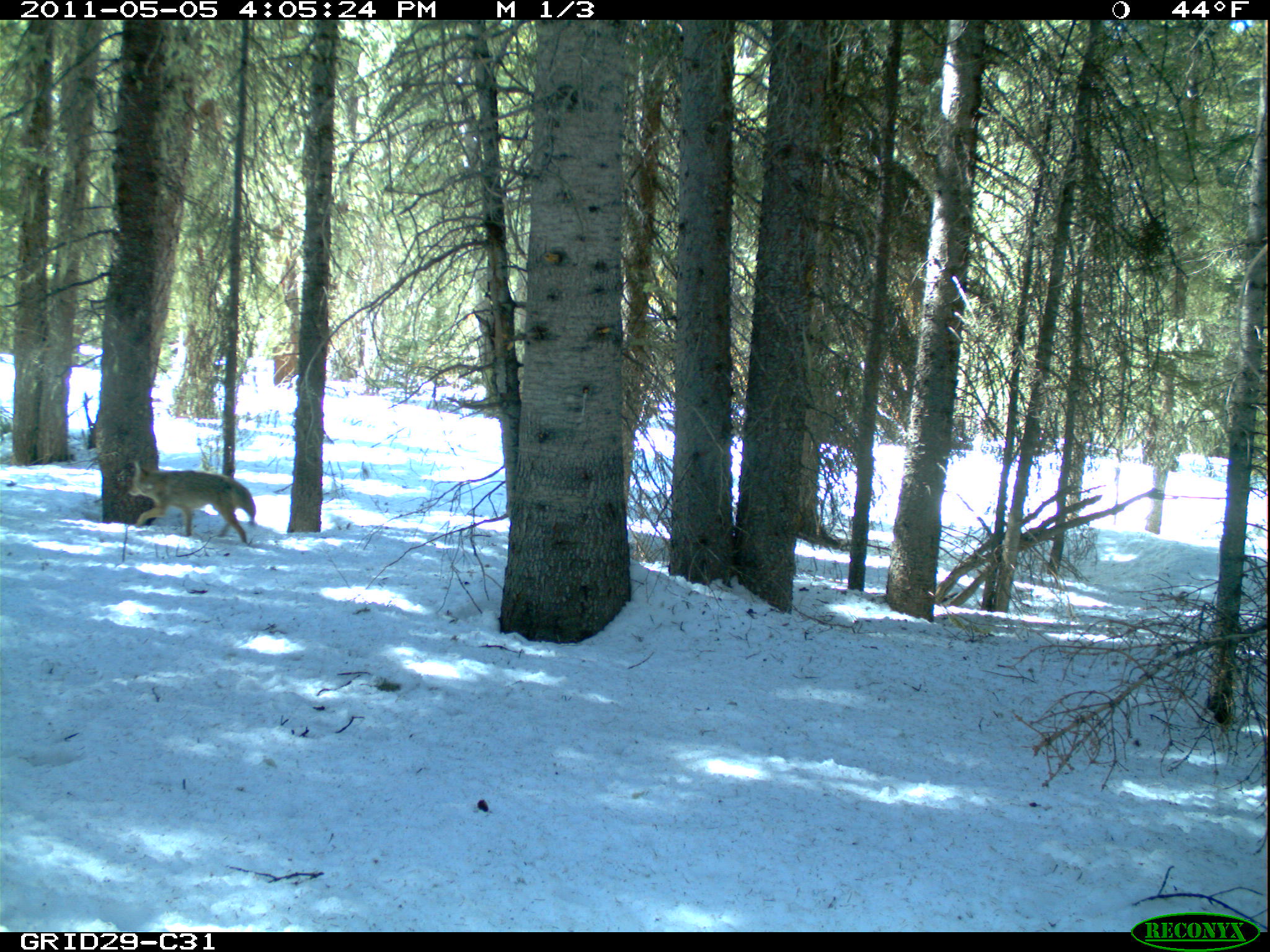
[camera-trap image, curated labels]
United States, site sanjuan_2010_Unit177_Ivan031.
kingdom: Animalia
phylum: Chordata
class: Mammalia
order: Carnivora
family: Canidae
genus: Canis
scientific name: Canis latrans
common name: coyote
Canis latrans (coyote).